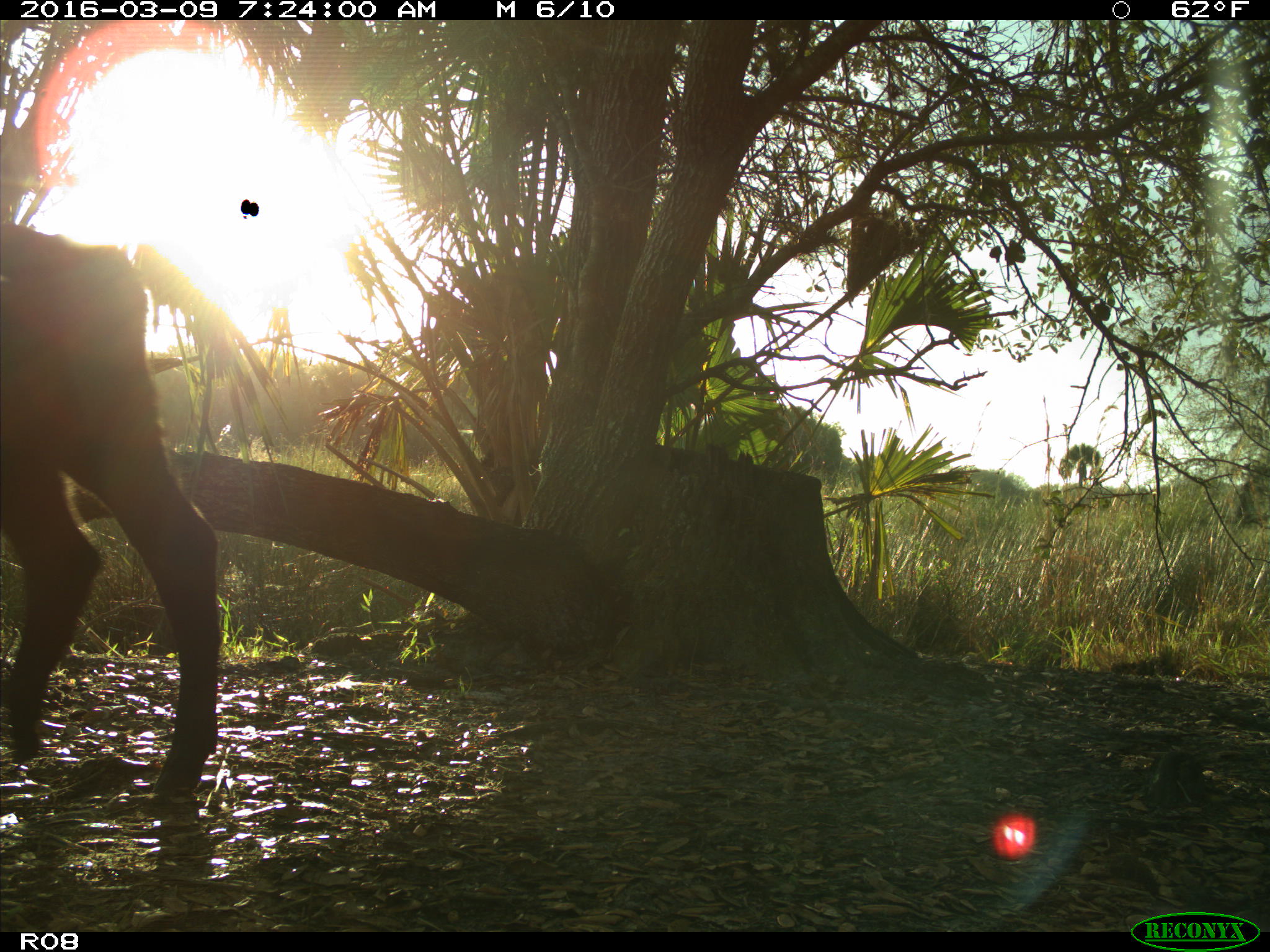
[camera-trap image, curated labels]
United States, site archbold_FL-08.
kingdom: Animalia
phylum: Chordata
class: Mammalia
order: Artiodactyla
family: Bovidae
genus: Bos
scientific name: Bos taurus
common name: domestic cow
Bos taurus (domestic cow).